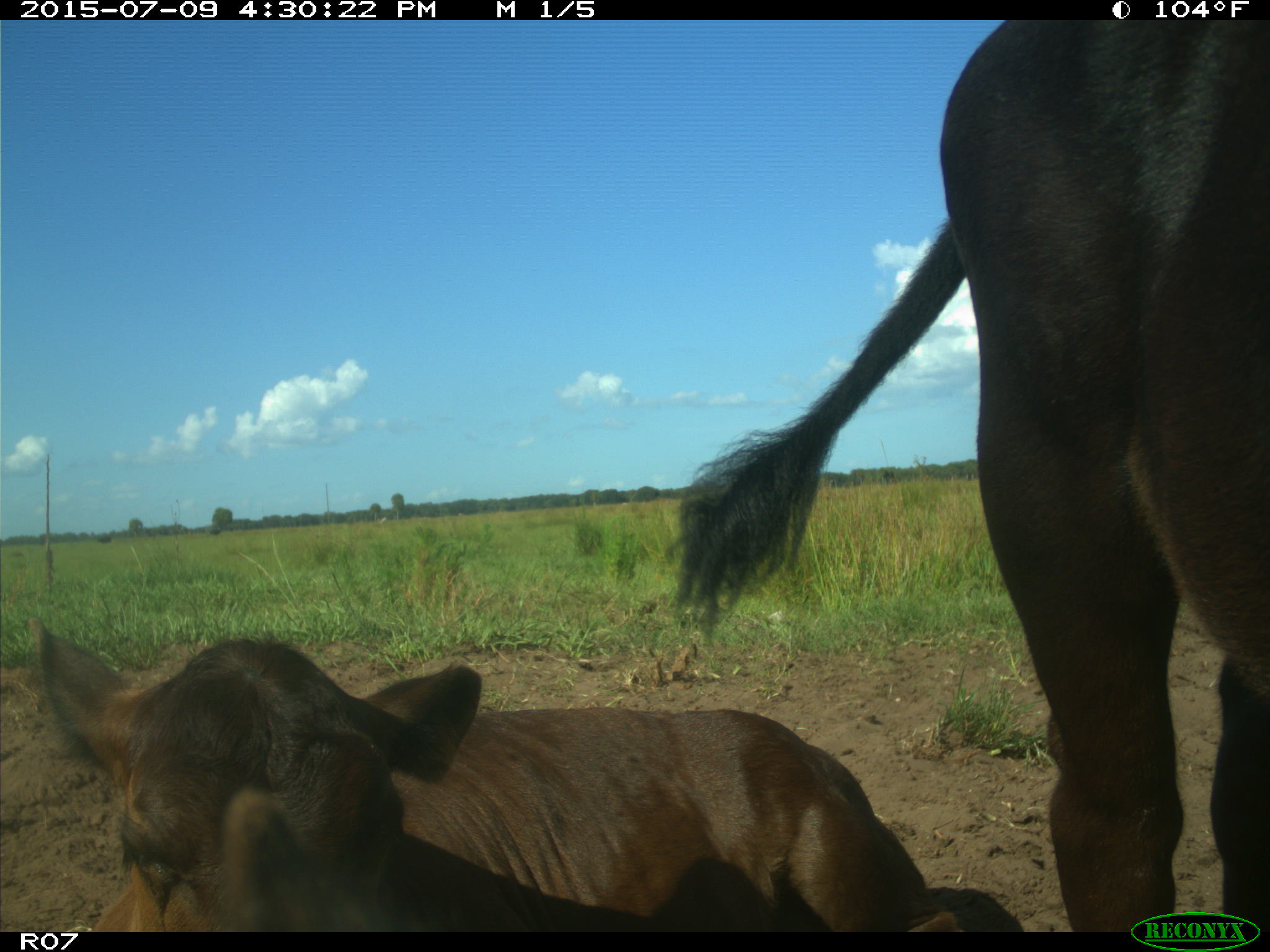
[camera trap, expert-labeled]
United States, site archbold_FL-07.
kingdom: Animalia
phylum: Chordata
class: Mammalia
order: Artiodactyla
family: Bovidae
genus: Bos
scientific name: Bos taurus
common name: domestic cow